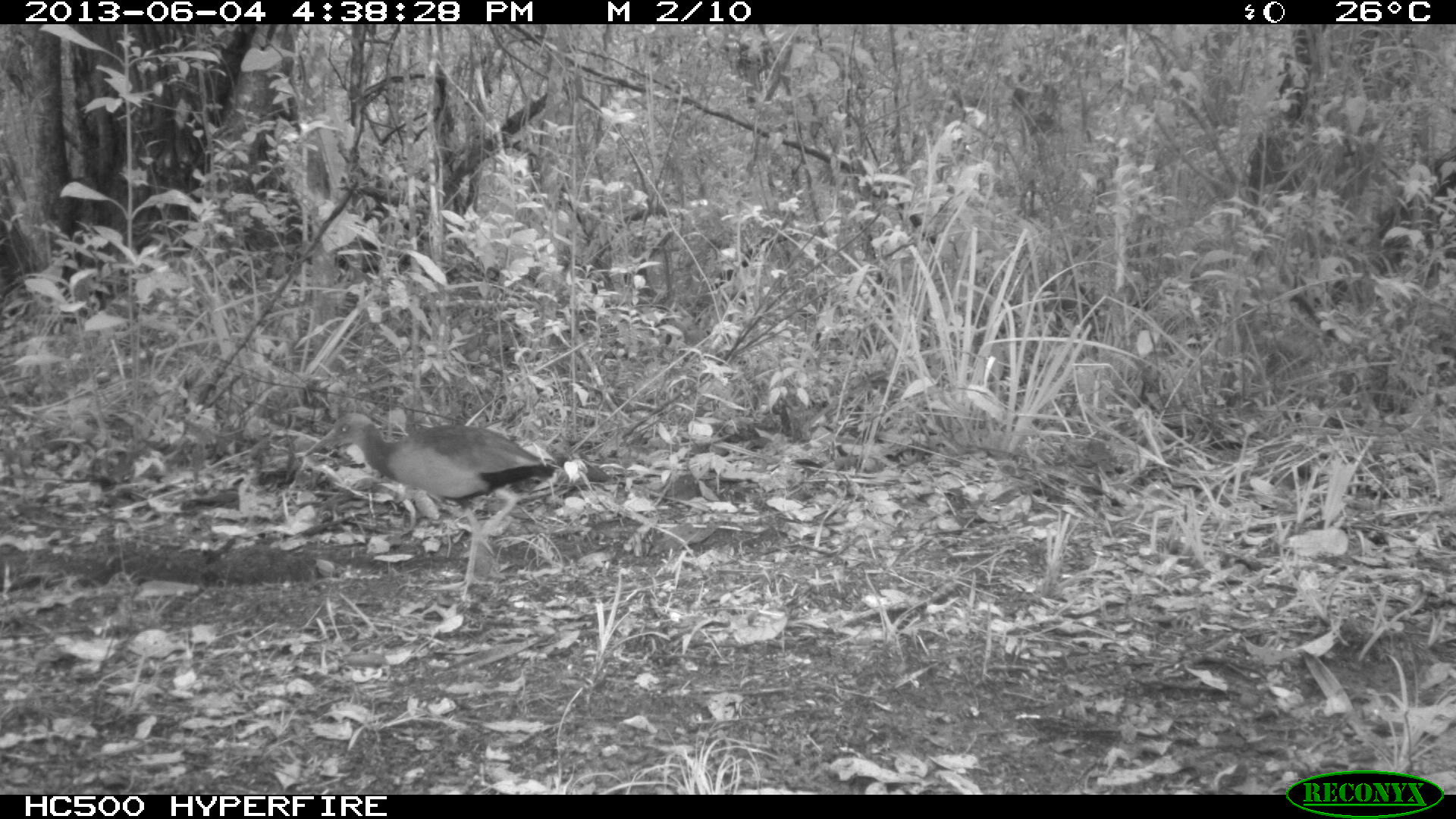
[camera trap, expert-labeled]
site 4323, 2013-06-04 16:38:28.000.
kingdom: Animalia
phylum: Chordata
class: Aves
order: Gruiformes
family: Rallidae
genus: Aramides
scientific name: Aramides cajaneus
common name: gray-necked wood-rail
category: aramides cajanea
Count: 1.